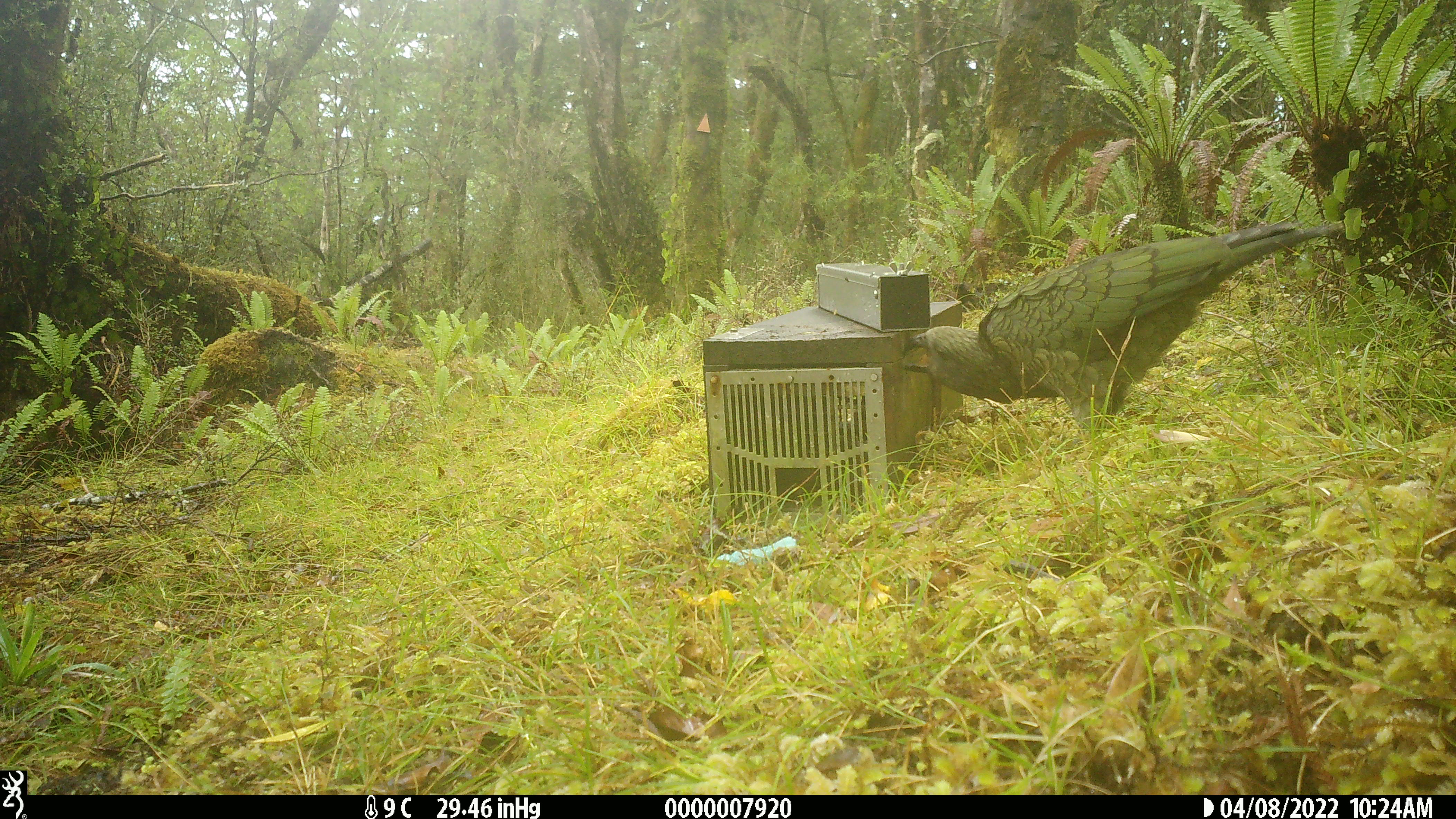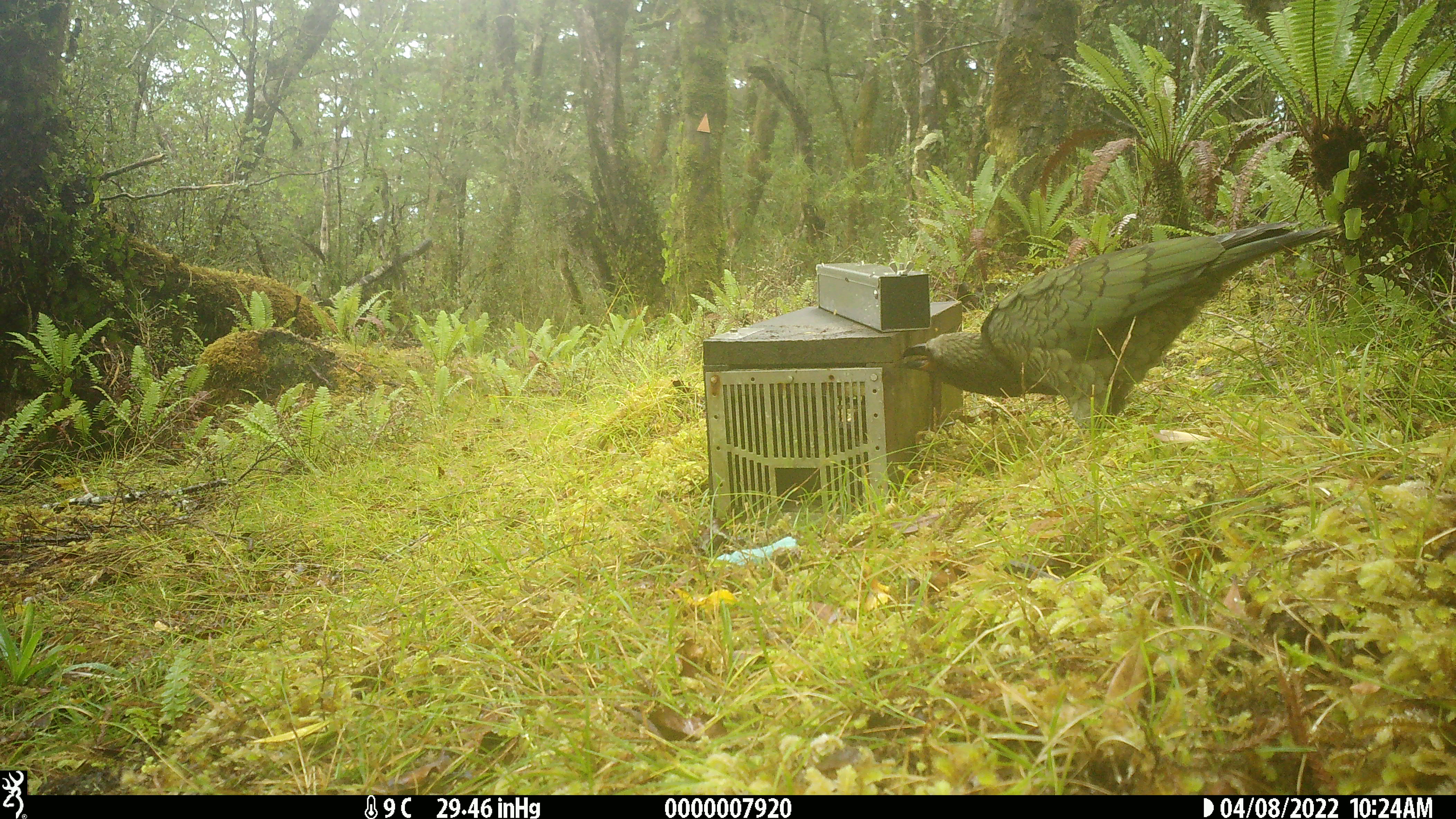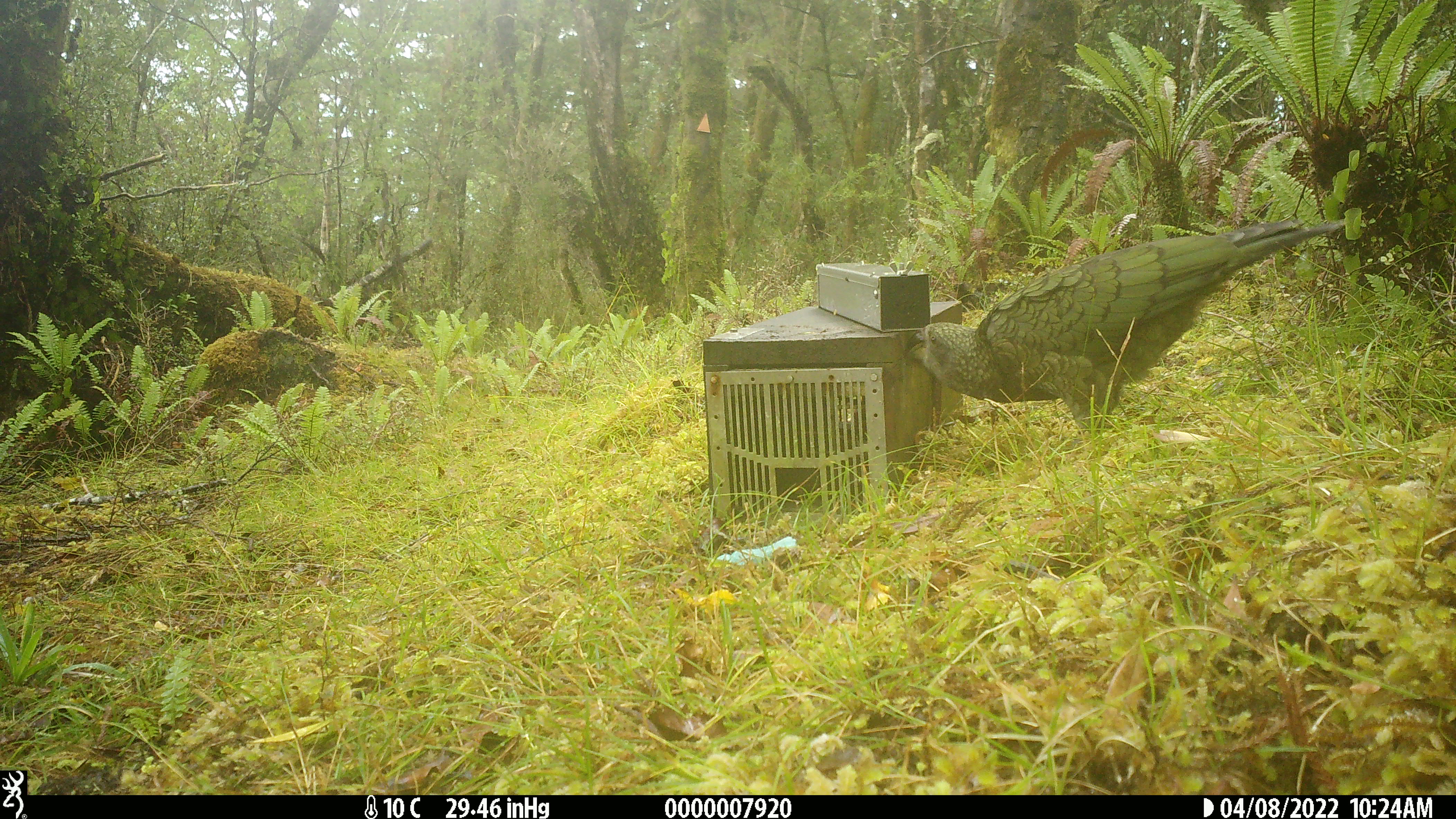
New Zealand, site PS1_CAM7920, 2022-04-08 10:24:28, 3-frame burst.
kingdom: Animalia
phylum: Chordata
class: Aves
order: Psittaciformes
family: Strigopidae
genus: Nestor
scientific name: Nestor notabilis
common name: kea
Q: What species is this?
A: Kea (Nestor notabilis).